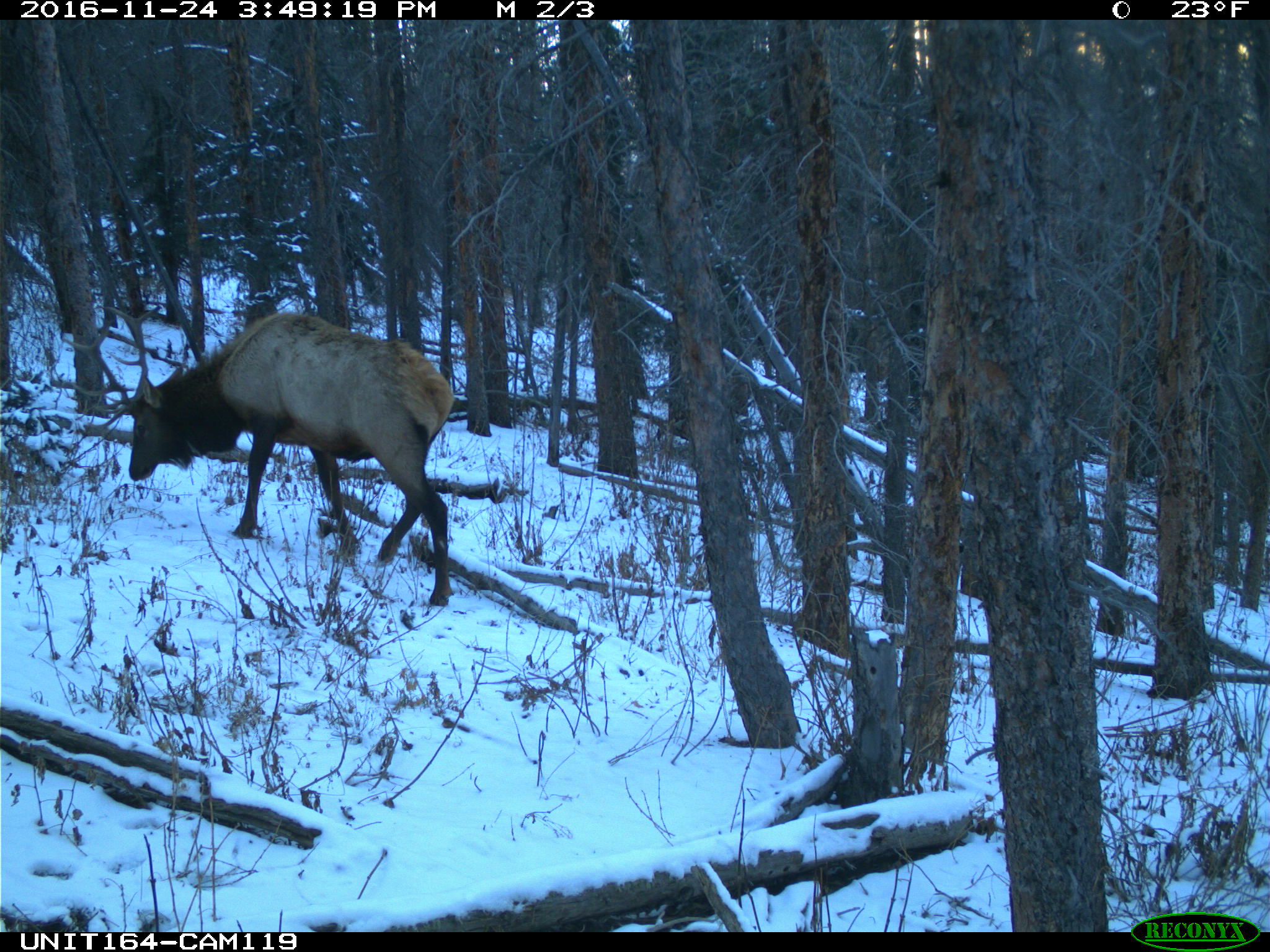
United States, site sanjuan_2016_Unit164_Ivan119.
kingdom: Animalia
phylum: Chordata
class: Mammalia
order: Artiodactyla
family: Cervidae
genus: Cervus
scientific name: Cervus elaphus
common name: red deer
Cervus elaphus (red deer).